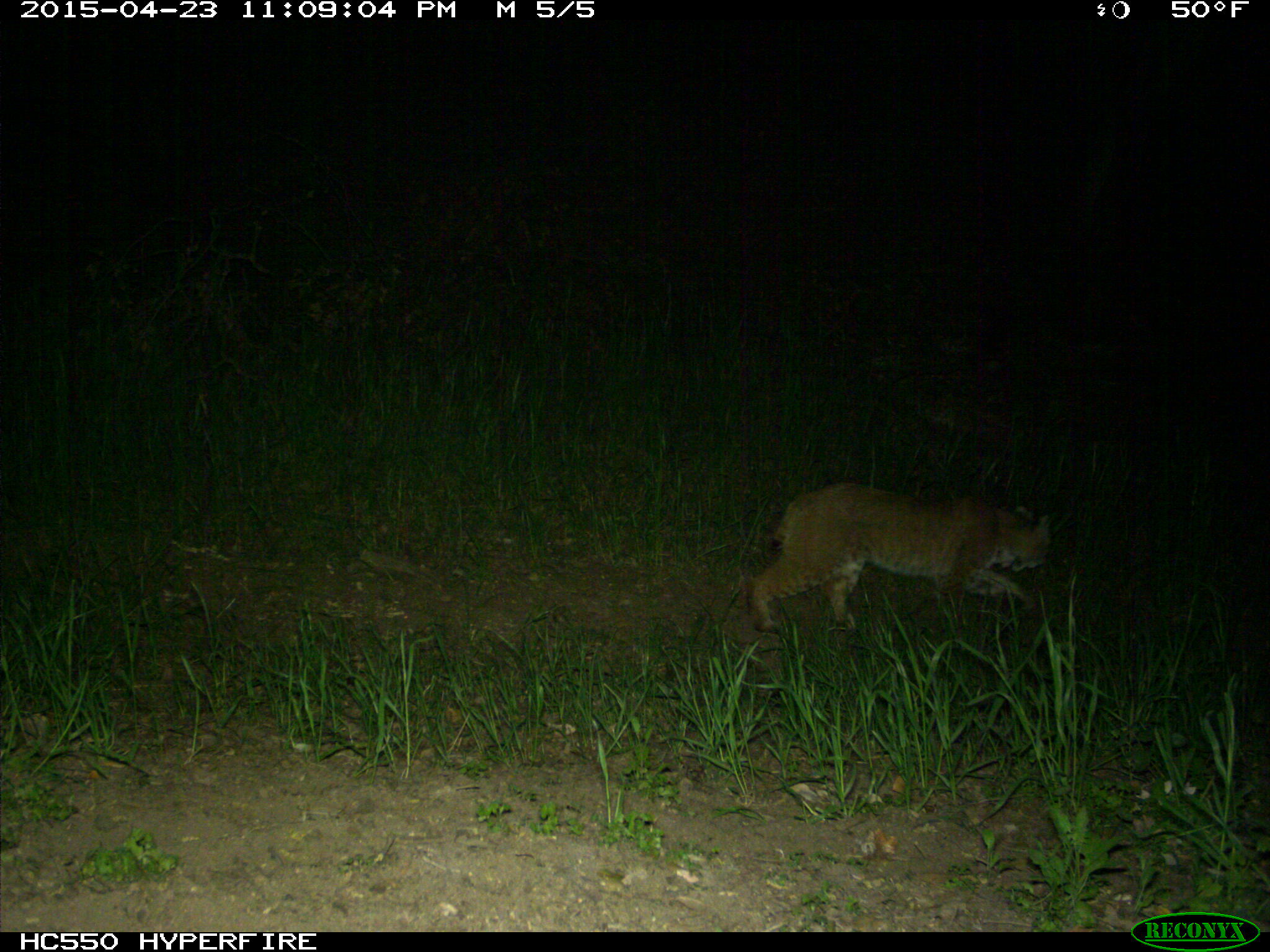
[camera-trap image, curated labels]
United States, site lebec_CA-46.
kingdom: Animalia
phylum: Chordata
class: Mammalia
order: Carnivora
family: Felidae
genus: Lynx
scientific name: Lynx rufus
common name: bobcat